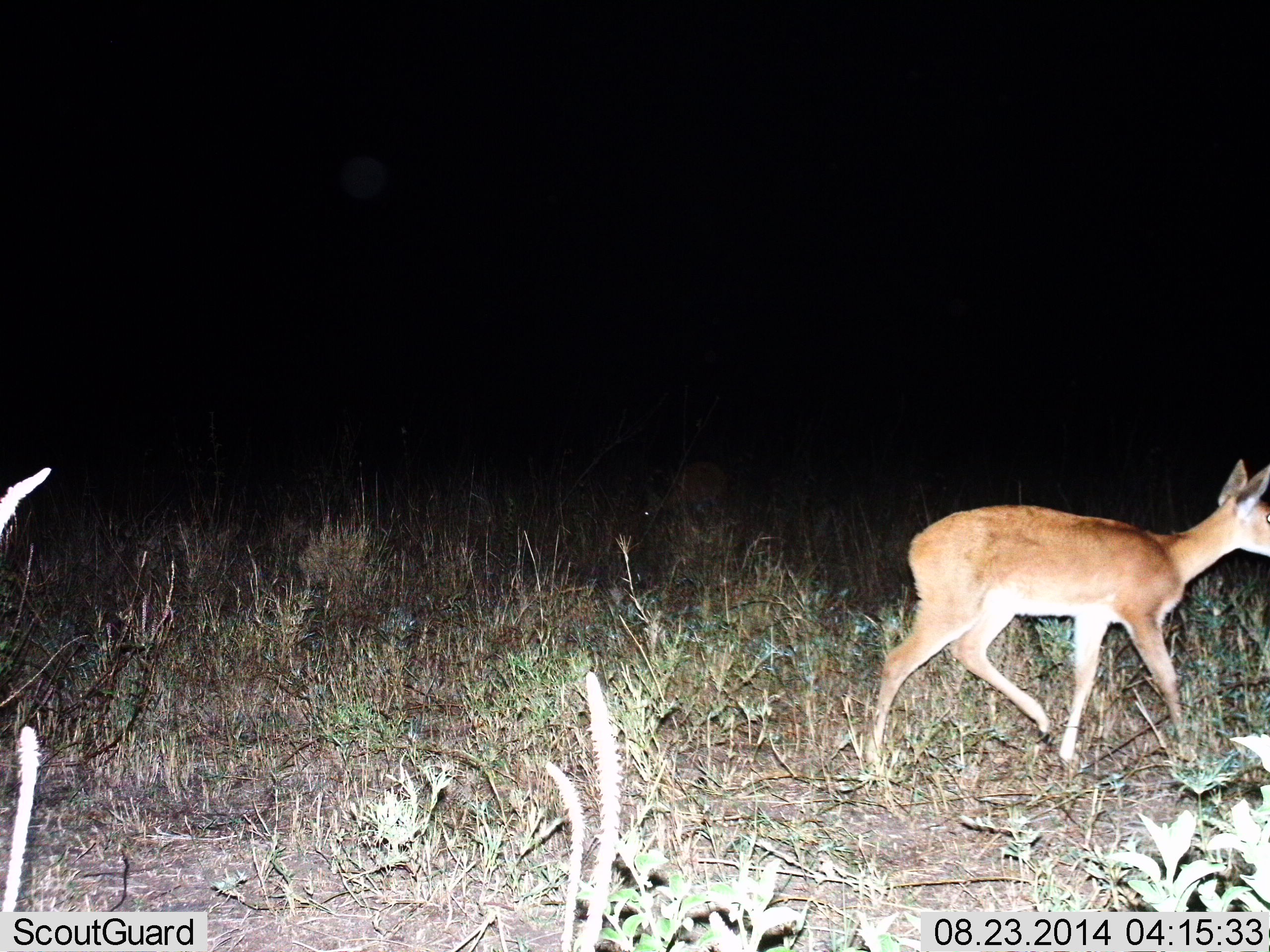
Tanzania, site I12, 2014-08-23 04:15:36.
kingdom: Animalia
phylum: Chordata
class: Mammalia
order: Artiodactyla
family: Bovidae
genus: Redunca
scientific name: Redunca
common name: reedbuck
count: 1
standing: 30%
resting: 0%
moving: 80%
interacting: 0%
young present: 0%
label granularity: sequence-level